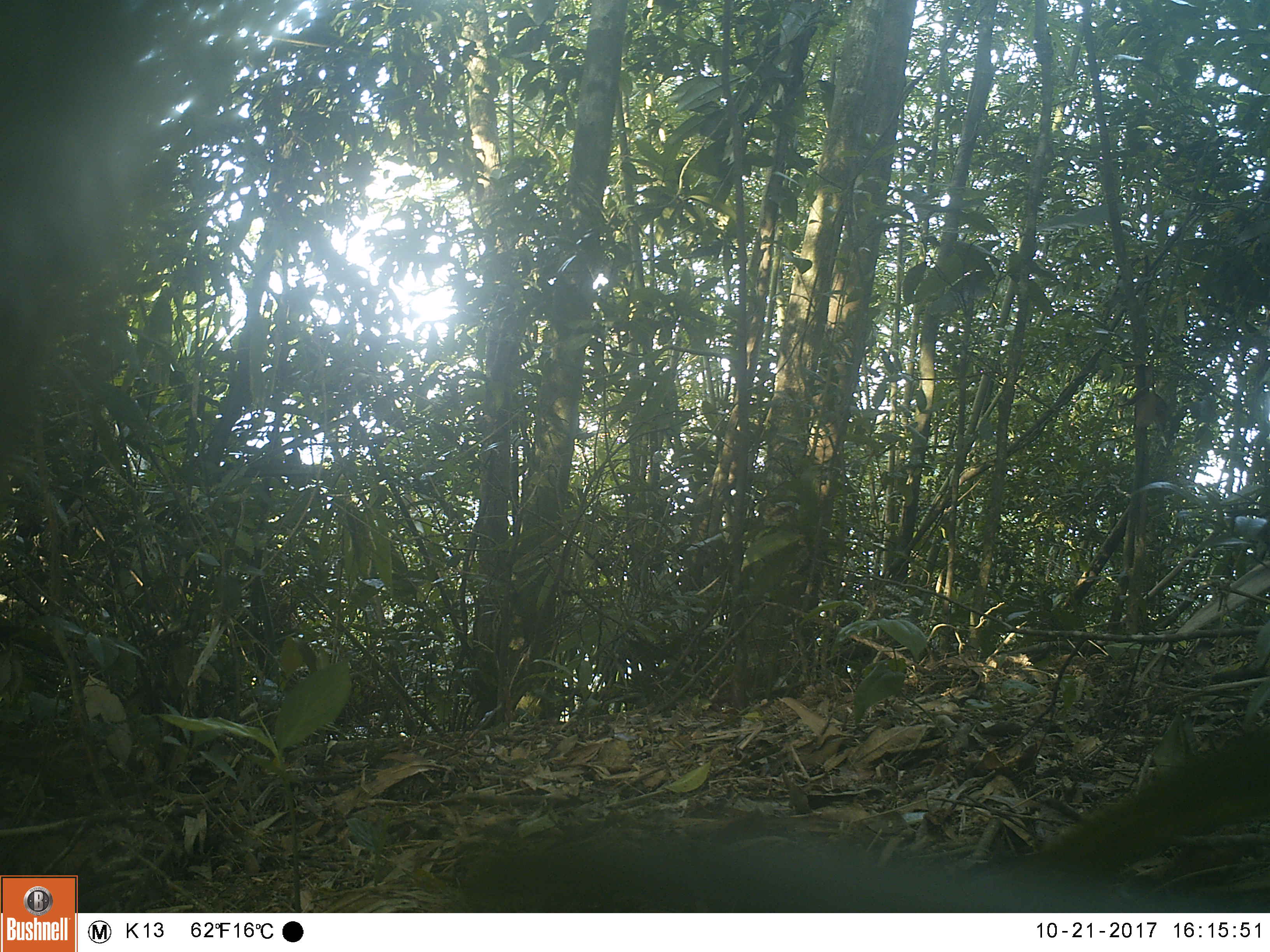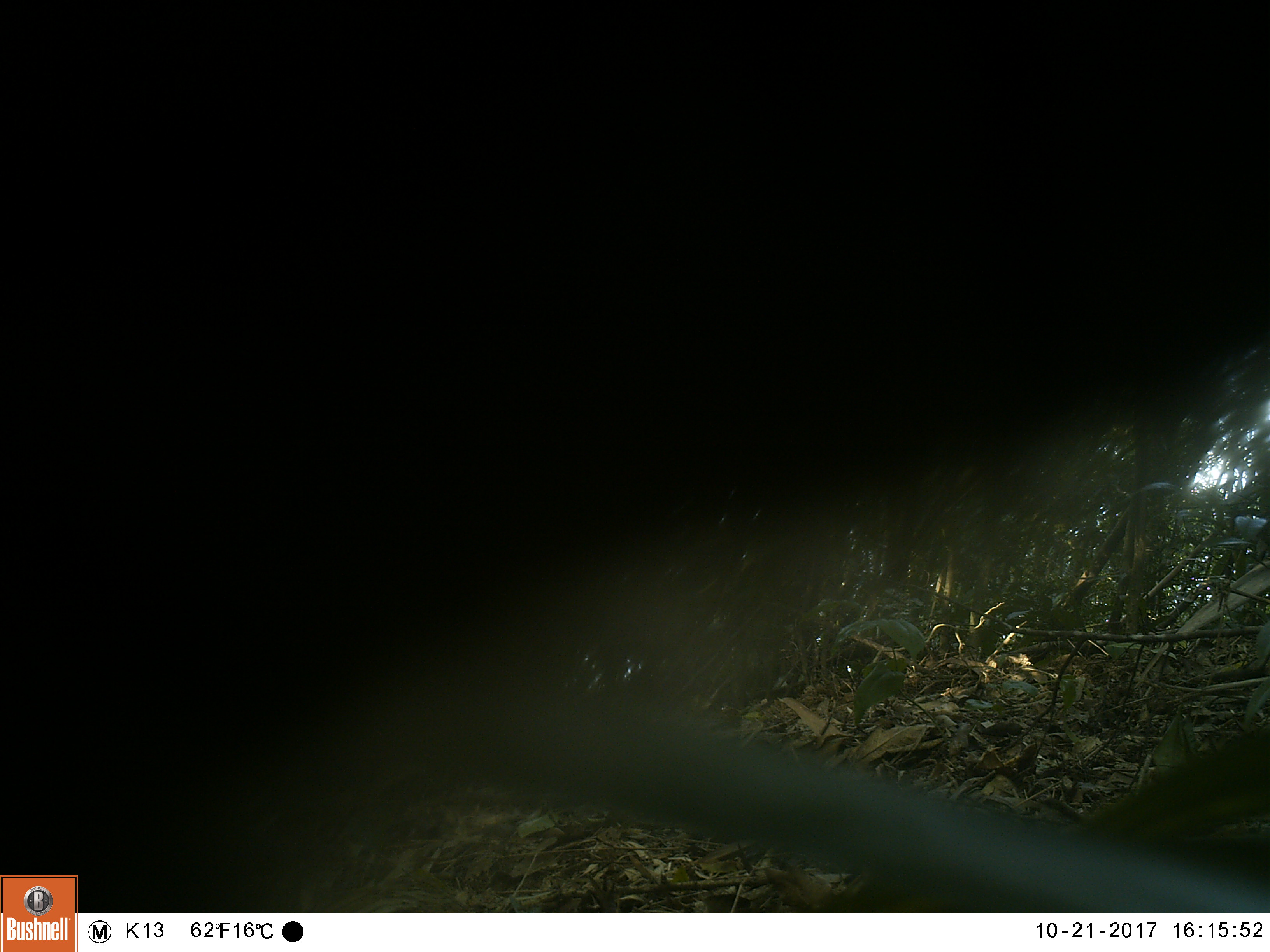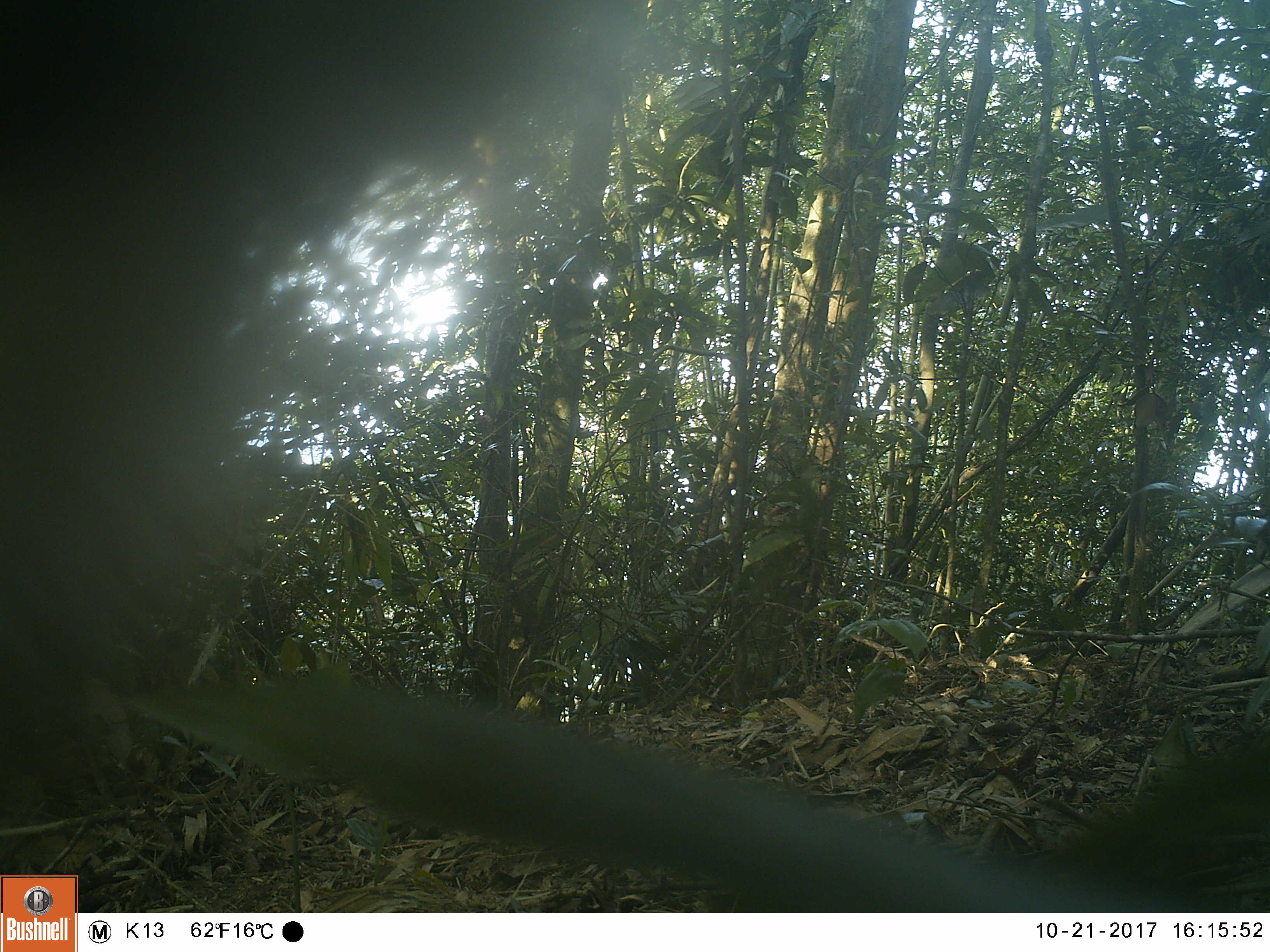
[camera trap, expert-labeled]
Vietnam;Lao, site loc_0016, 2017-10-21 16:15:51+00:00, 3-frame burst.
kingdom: Animalia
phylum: Chordata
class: Mammalia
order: Primates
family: Cercopithecidae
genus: Macaca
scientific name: Macaca nemestrina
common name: pig-tailed macaque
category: pig tailed macaque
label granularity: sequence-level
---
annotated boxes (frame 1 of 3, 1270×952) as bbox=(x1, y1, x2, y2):
pig tailed macaque: bbox=(456, 823, 1248, 911)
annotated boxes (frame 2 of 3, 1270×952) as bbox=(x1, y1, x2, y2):
pig tailed macaque: bbox=(0, 0, 1270, 913)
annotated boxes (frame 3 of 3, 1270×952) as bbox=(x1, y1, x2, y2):
pig tailed macaque: bbox=(0, 0, 597, 829)